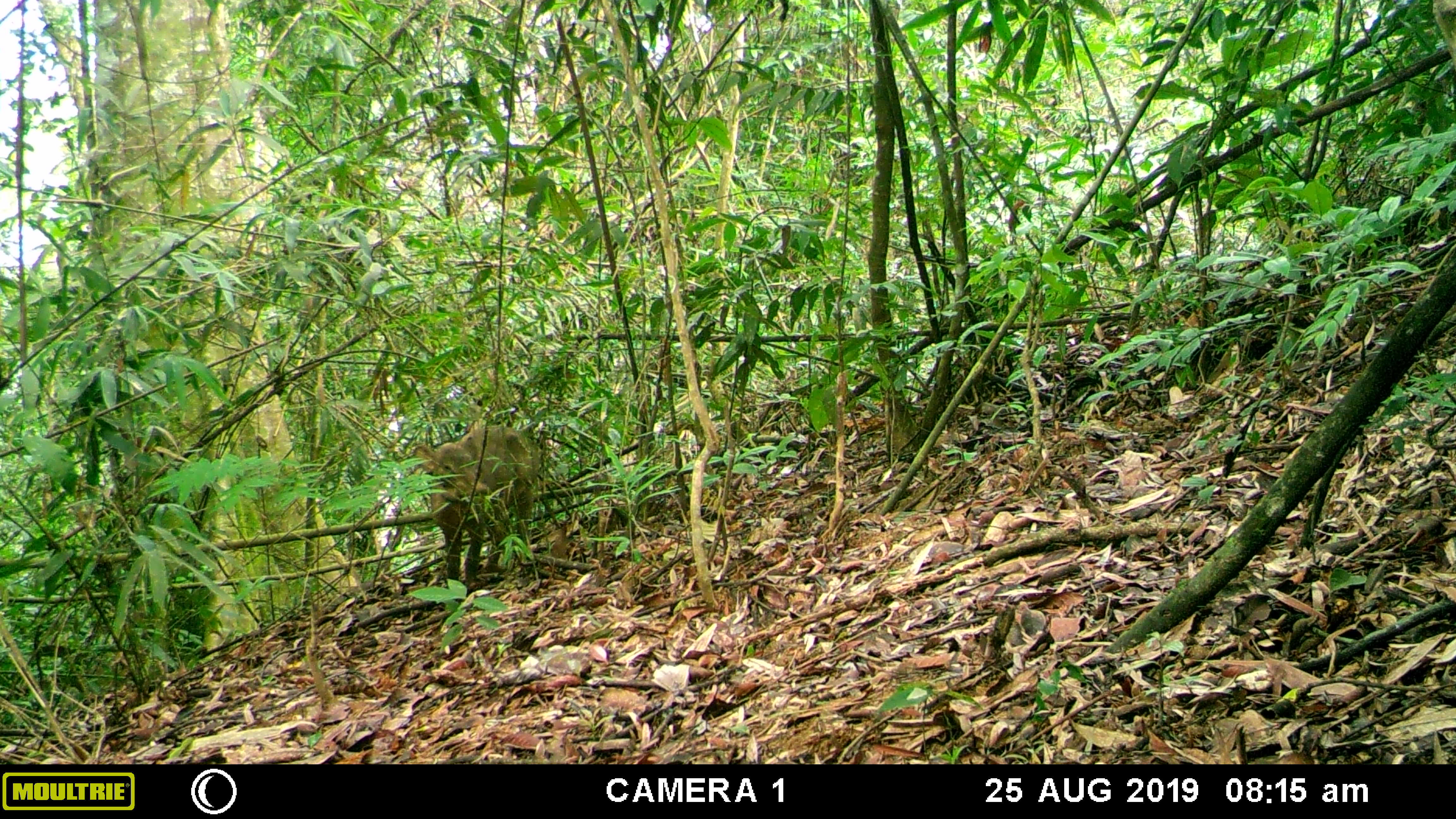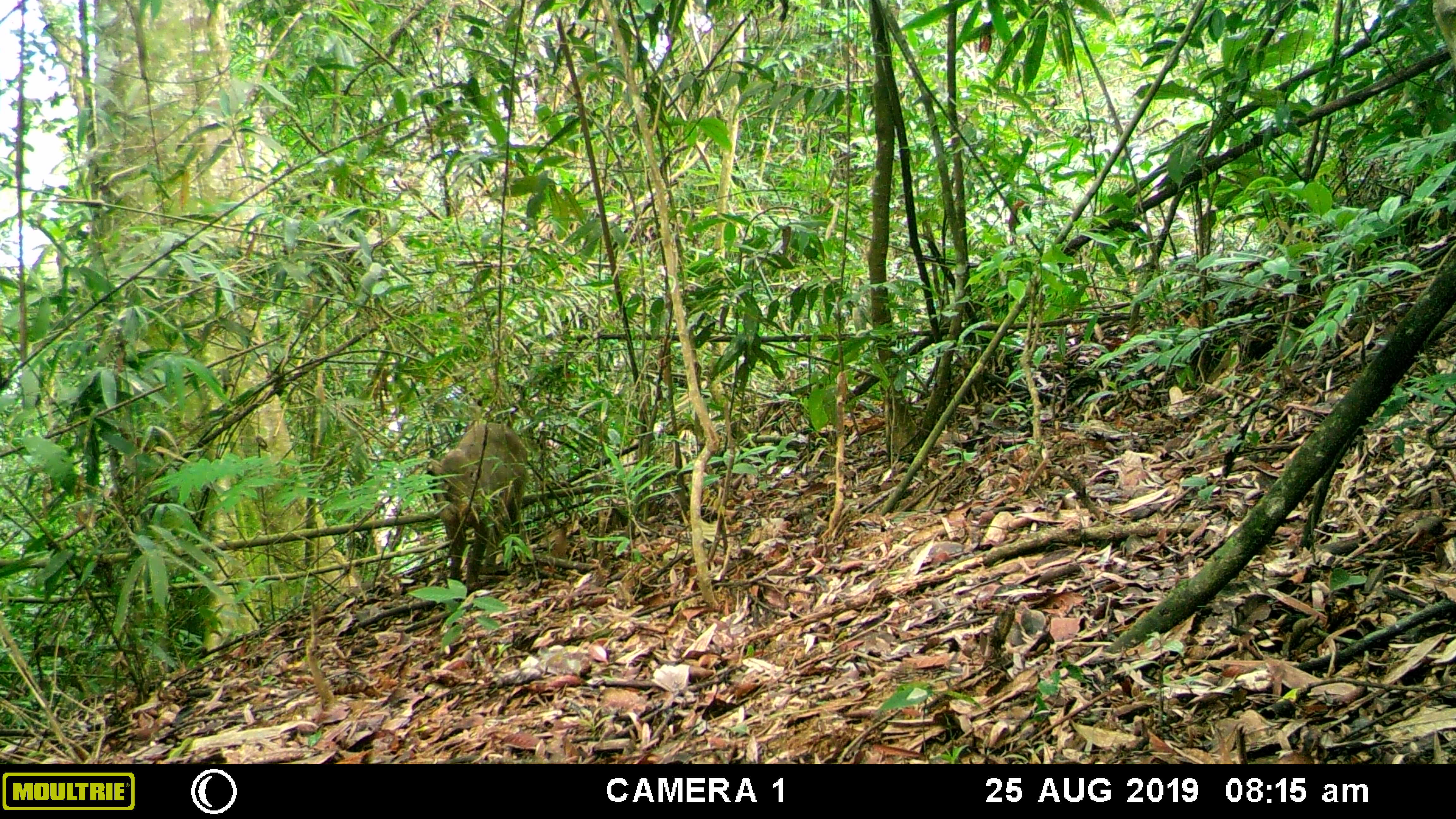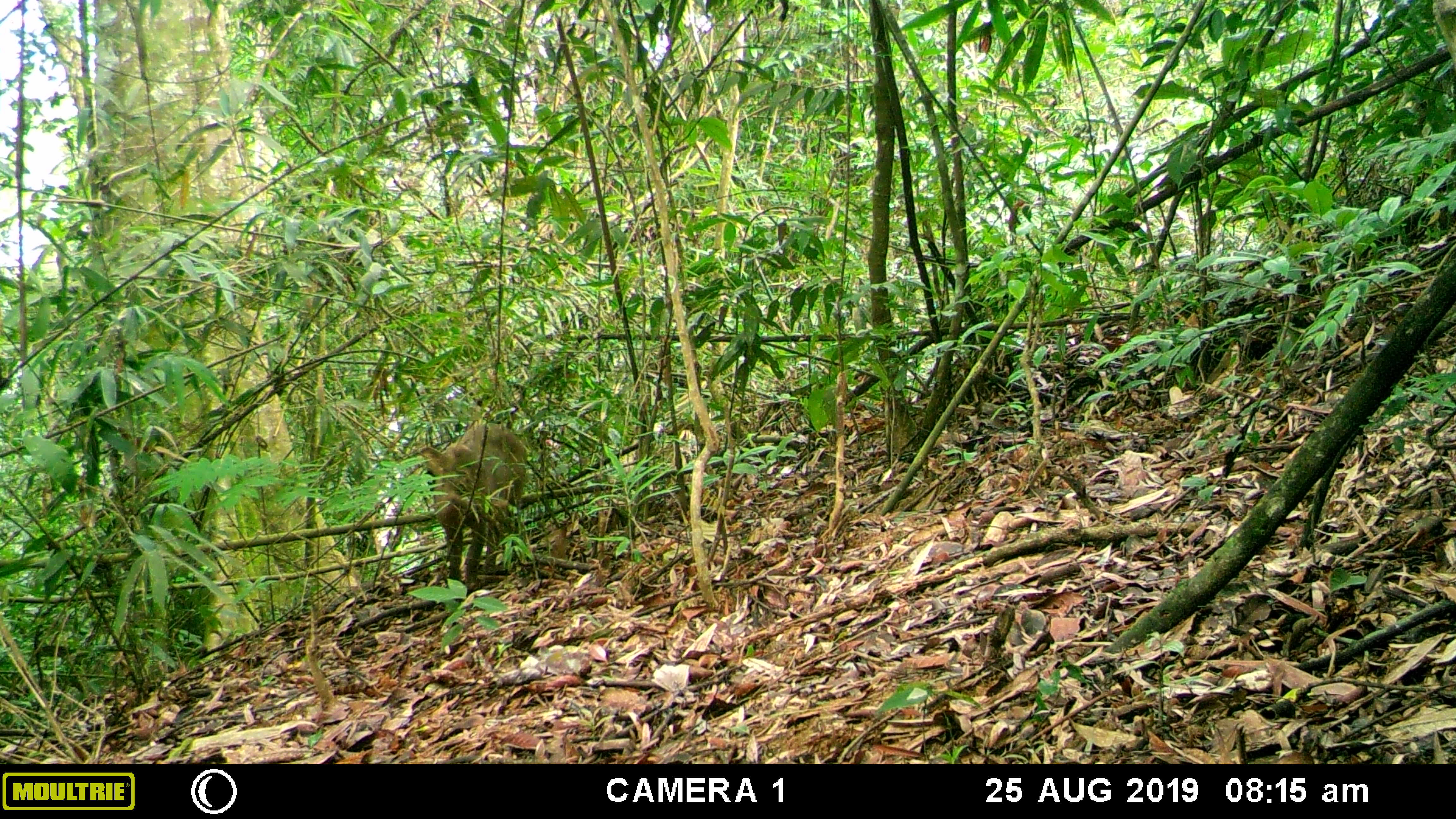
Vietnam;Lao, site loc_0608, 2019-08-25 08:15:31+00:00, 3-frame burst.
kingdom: Animalia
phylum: Chordata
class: Mammalia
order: Artiodactyla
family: Suidae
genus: Sus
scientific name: Sus scrofa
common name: eurasian wild pig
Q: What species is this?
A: Eurasian wild pig (Sus scrofa).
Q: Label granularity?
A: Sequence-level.